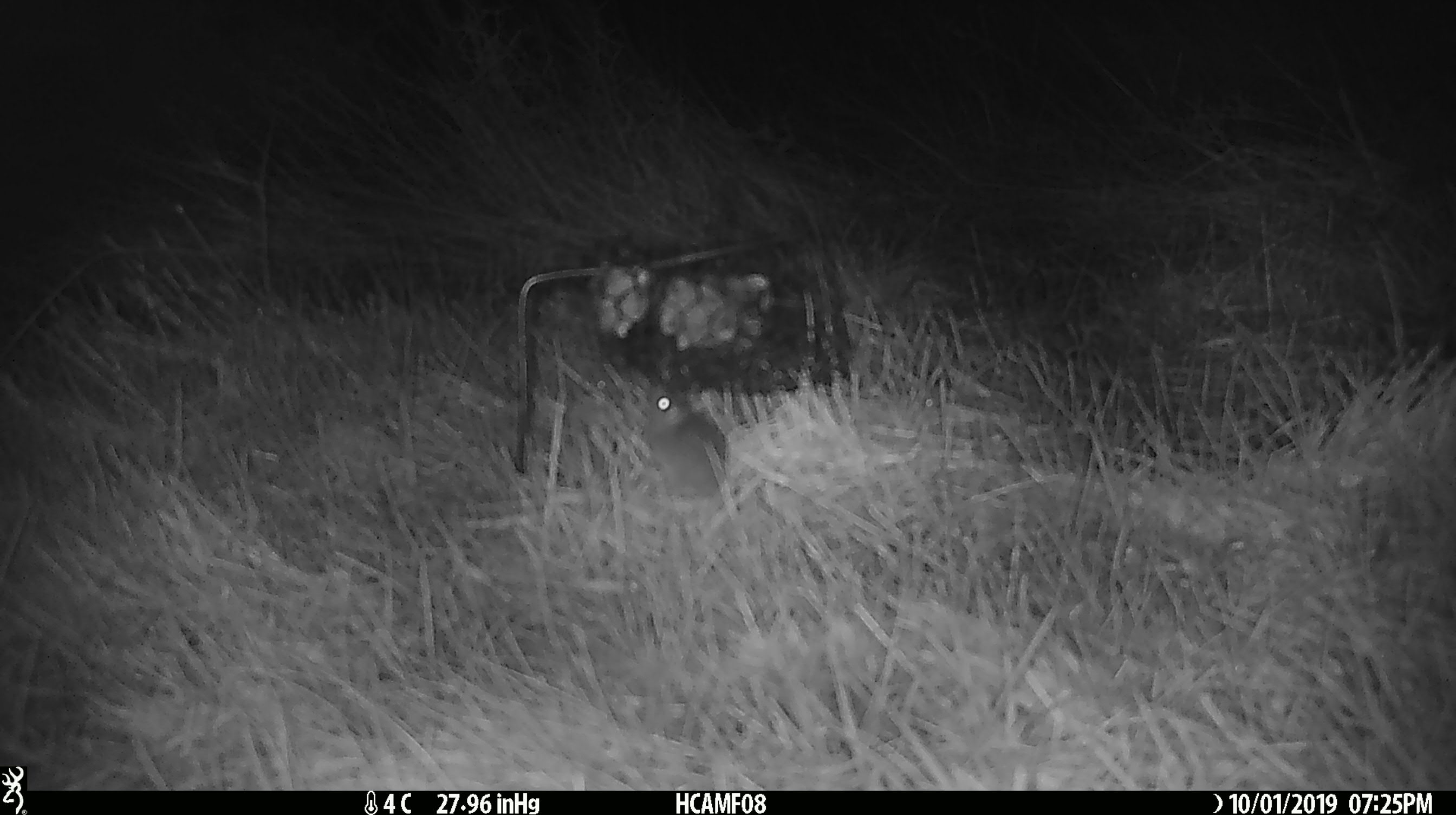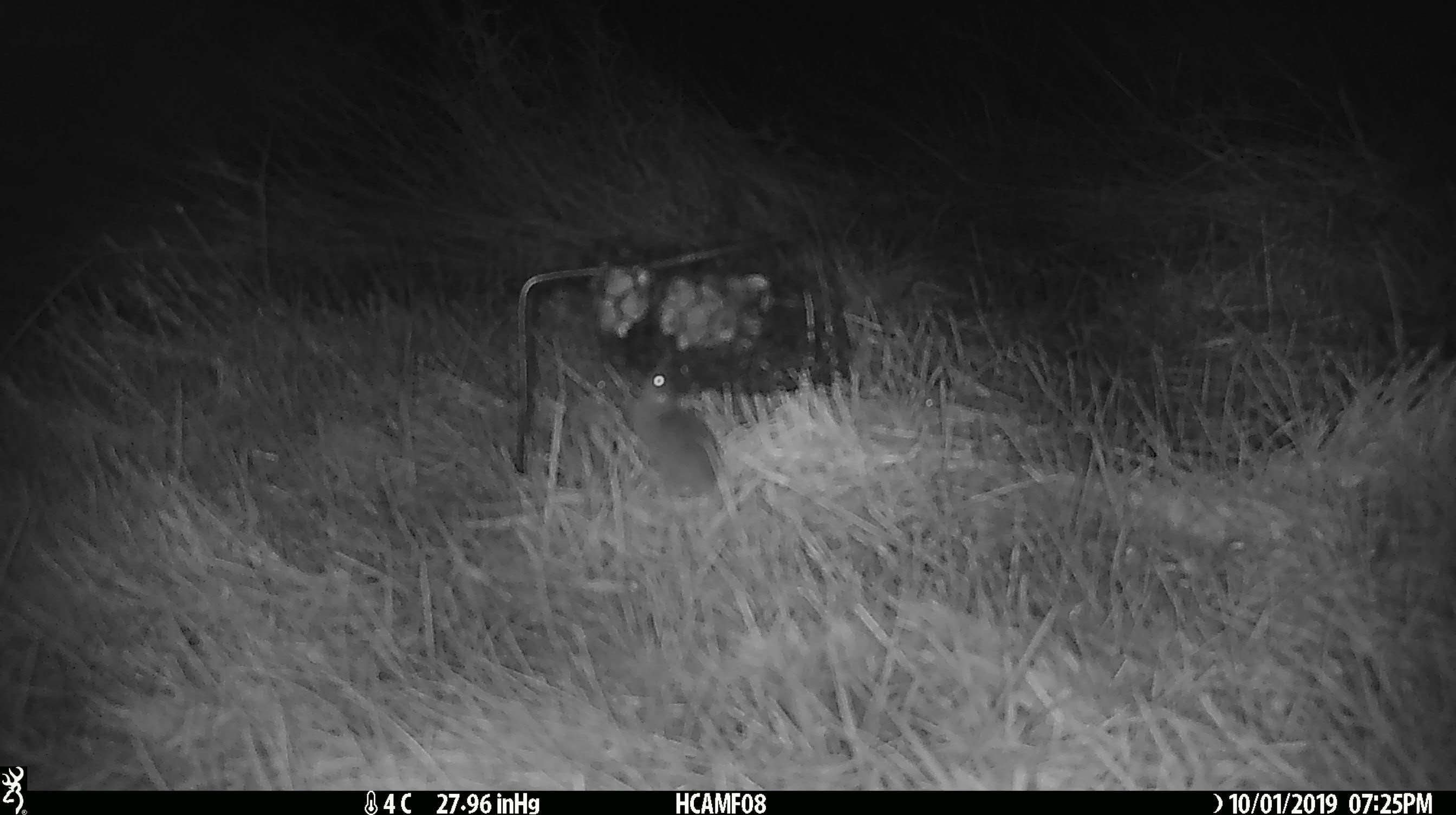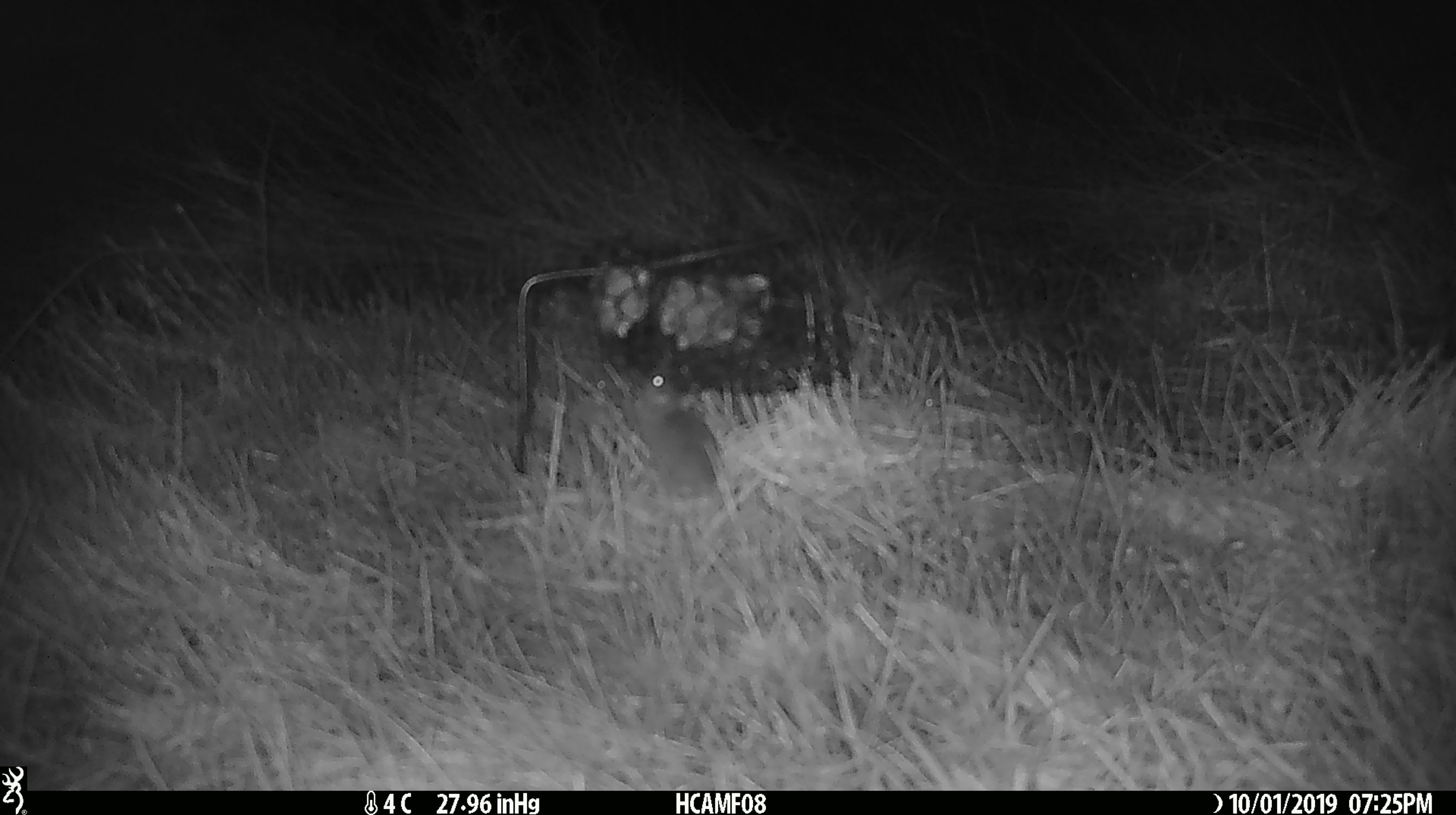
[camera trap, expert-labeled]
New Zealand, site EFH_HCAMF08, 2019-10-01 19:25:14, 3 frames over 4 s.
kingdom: Animalia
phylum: Chordata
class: Mammalia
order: Rodentia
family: Muridae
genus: Mus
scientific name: Mus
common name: mouse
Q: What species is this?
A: Mouse (Mus).